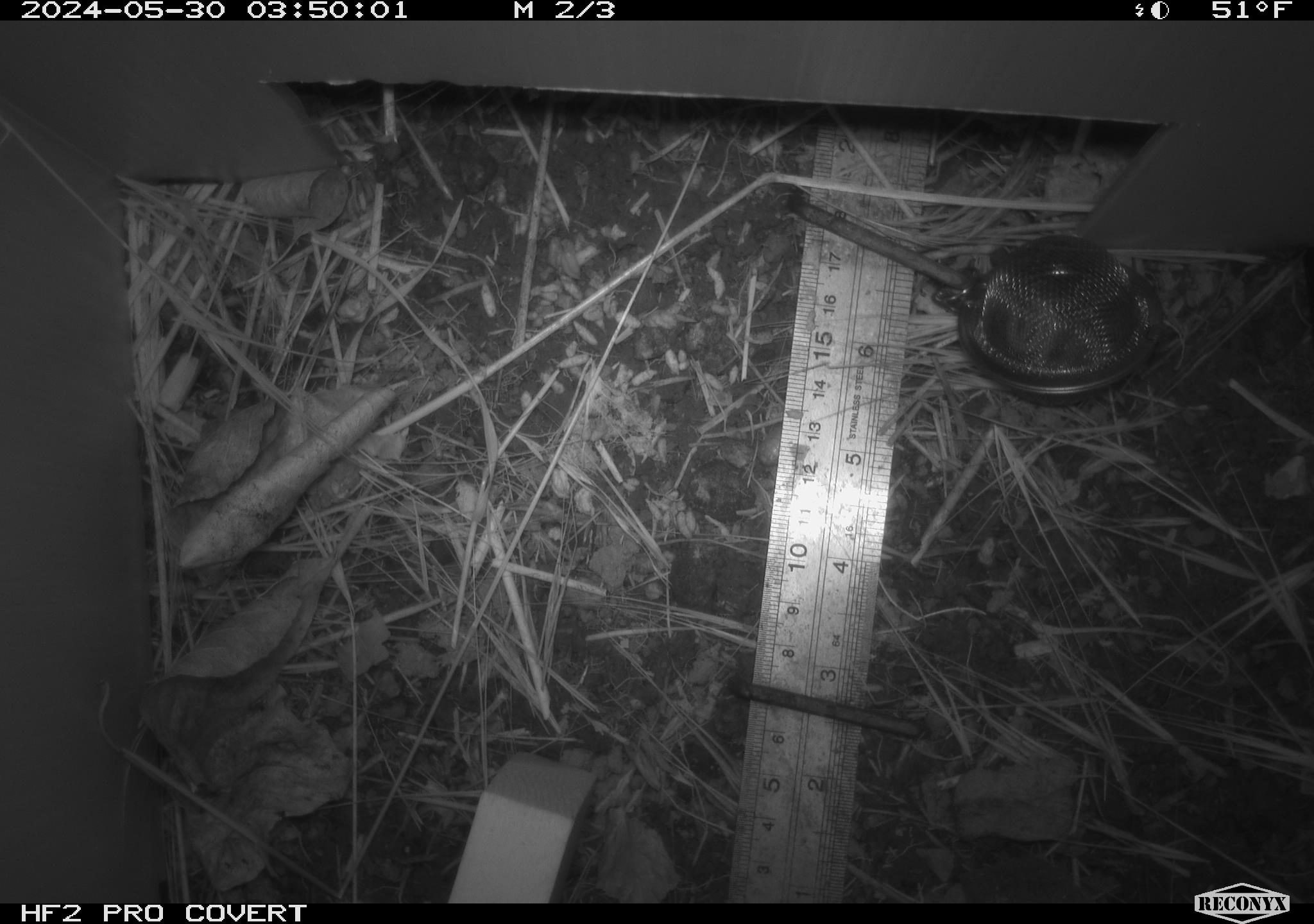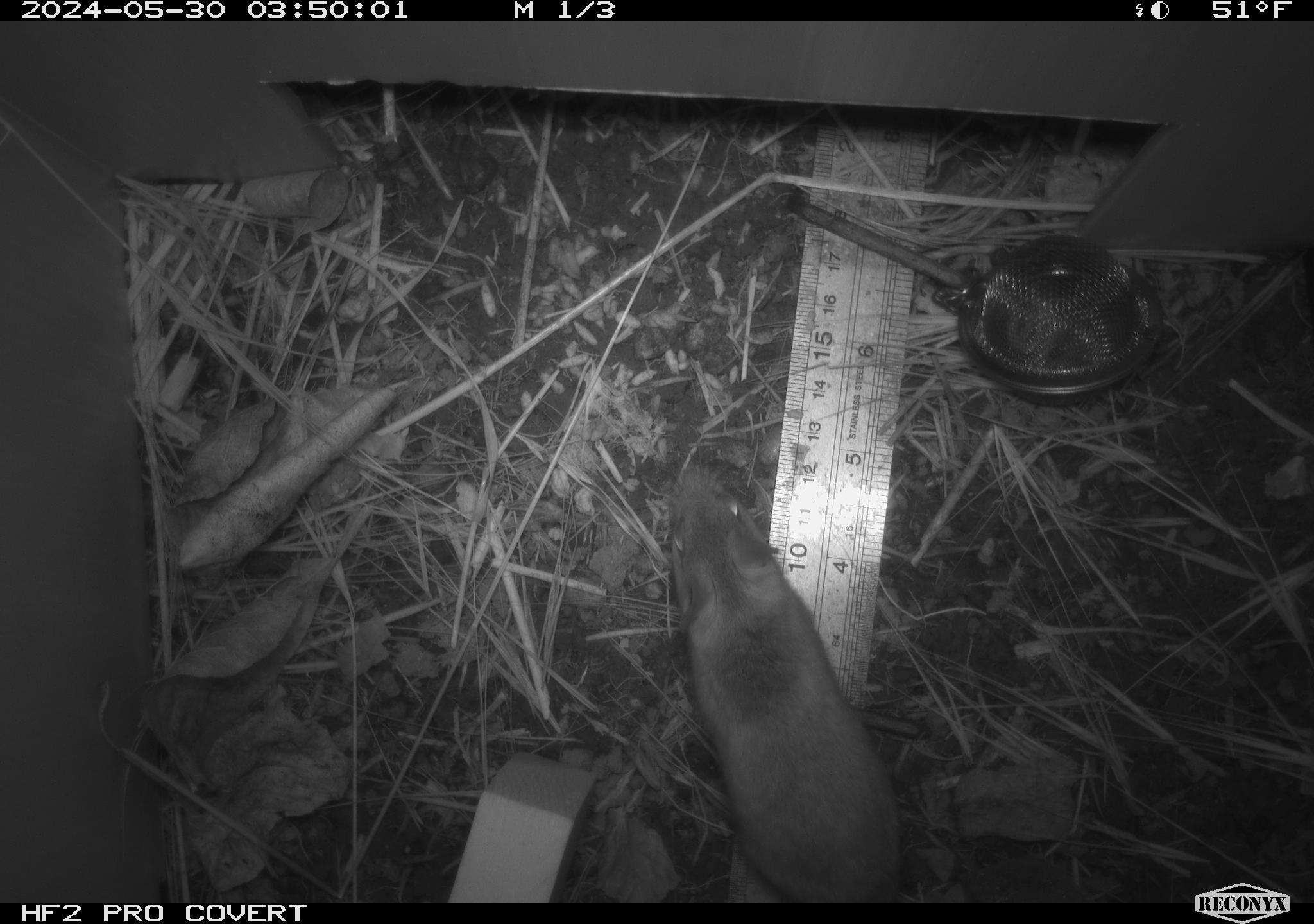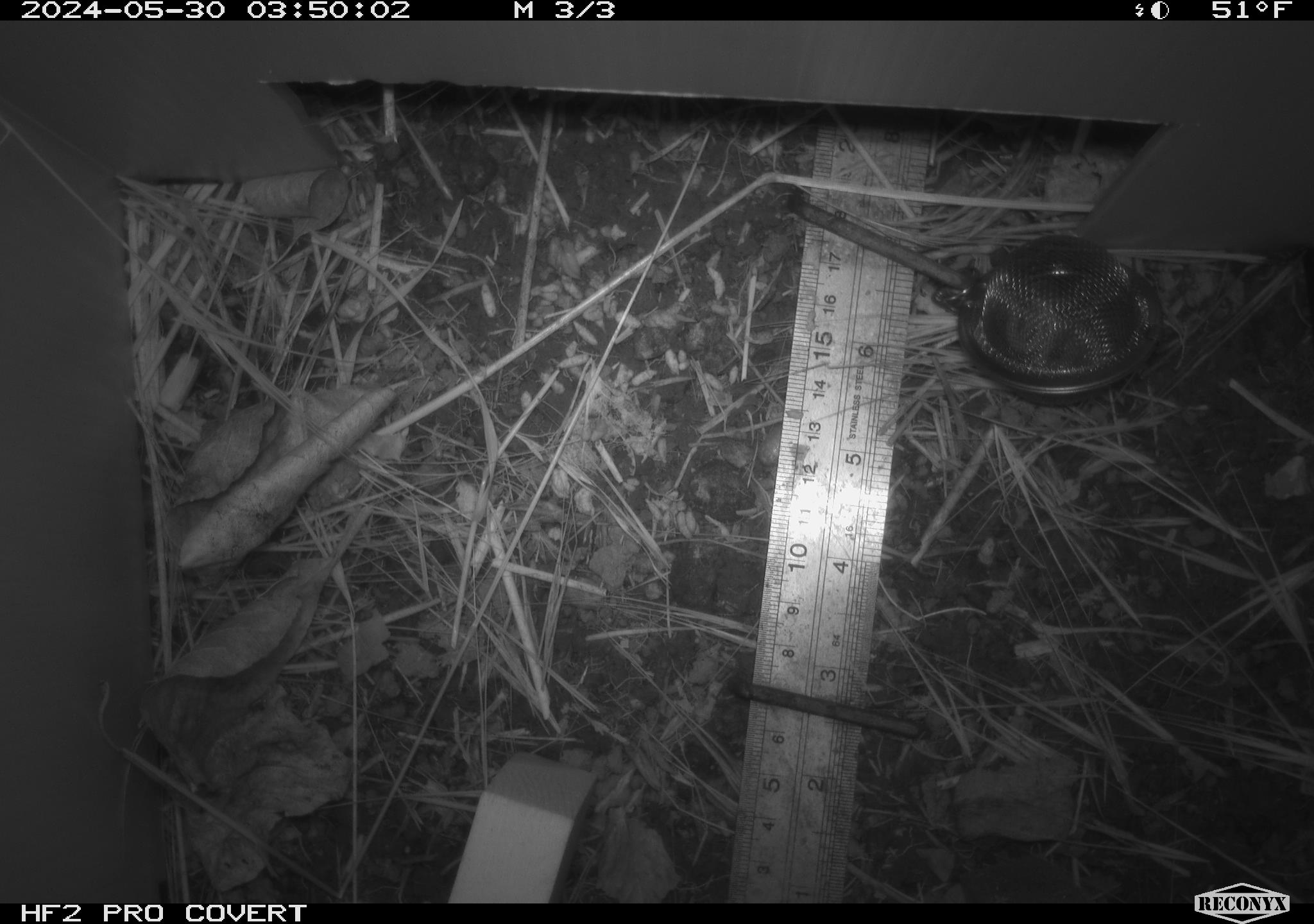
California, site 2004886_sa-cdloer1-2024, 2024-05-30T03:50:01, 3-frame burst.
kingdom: Animalia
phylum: Chordata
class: Mammalia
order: Rodentia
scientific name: Rodentia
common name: mouse species